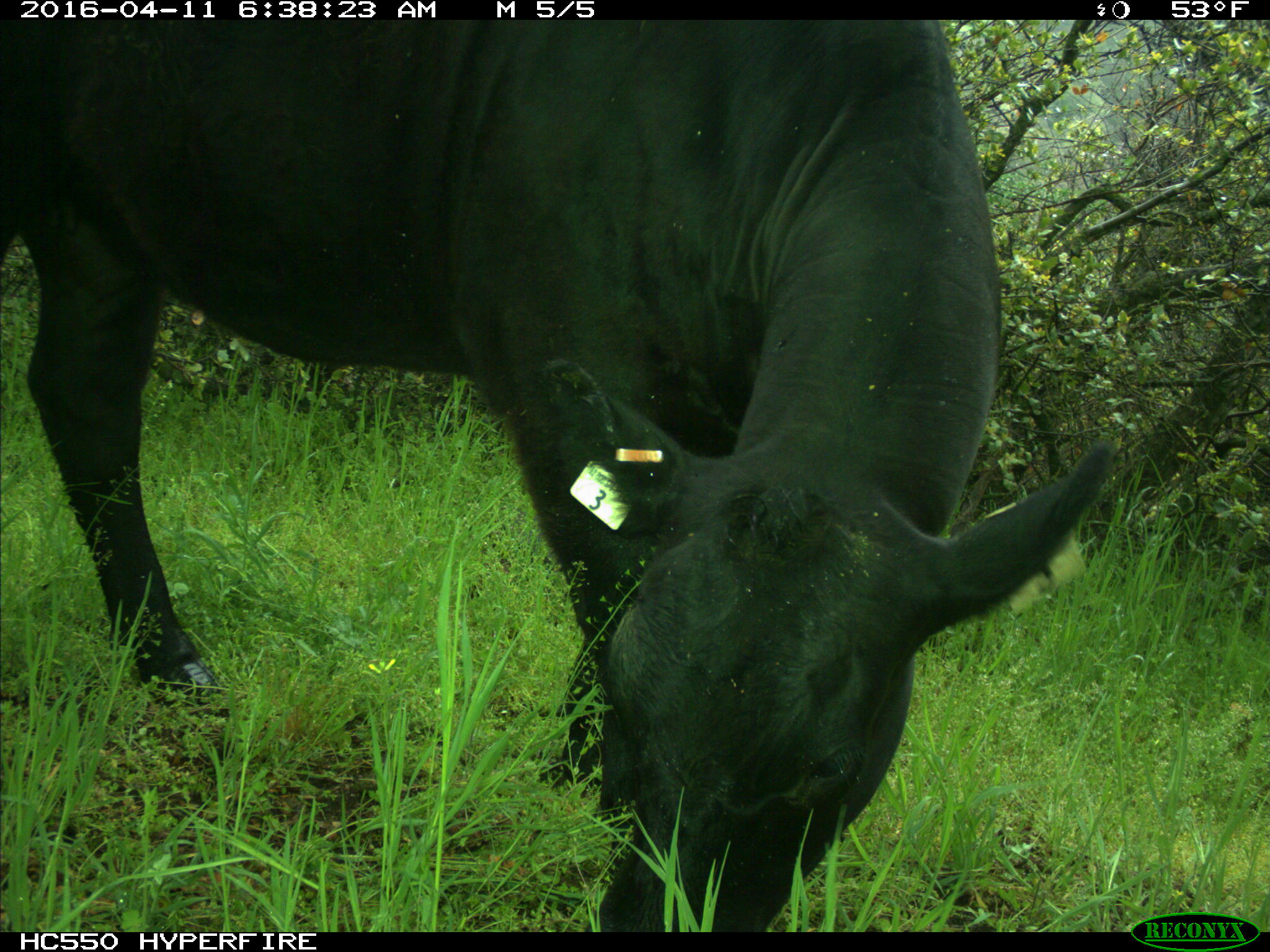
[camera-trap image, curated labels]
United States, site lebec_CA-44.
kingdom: Animalia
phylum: Chordata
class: Mammalia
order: Artiodactyla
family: Bovidae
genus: Bos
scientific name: Bos taurus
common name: domestic cow